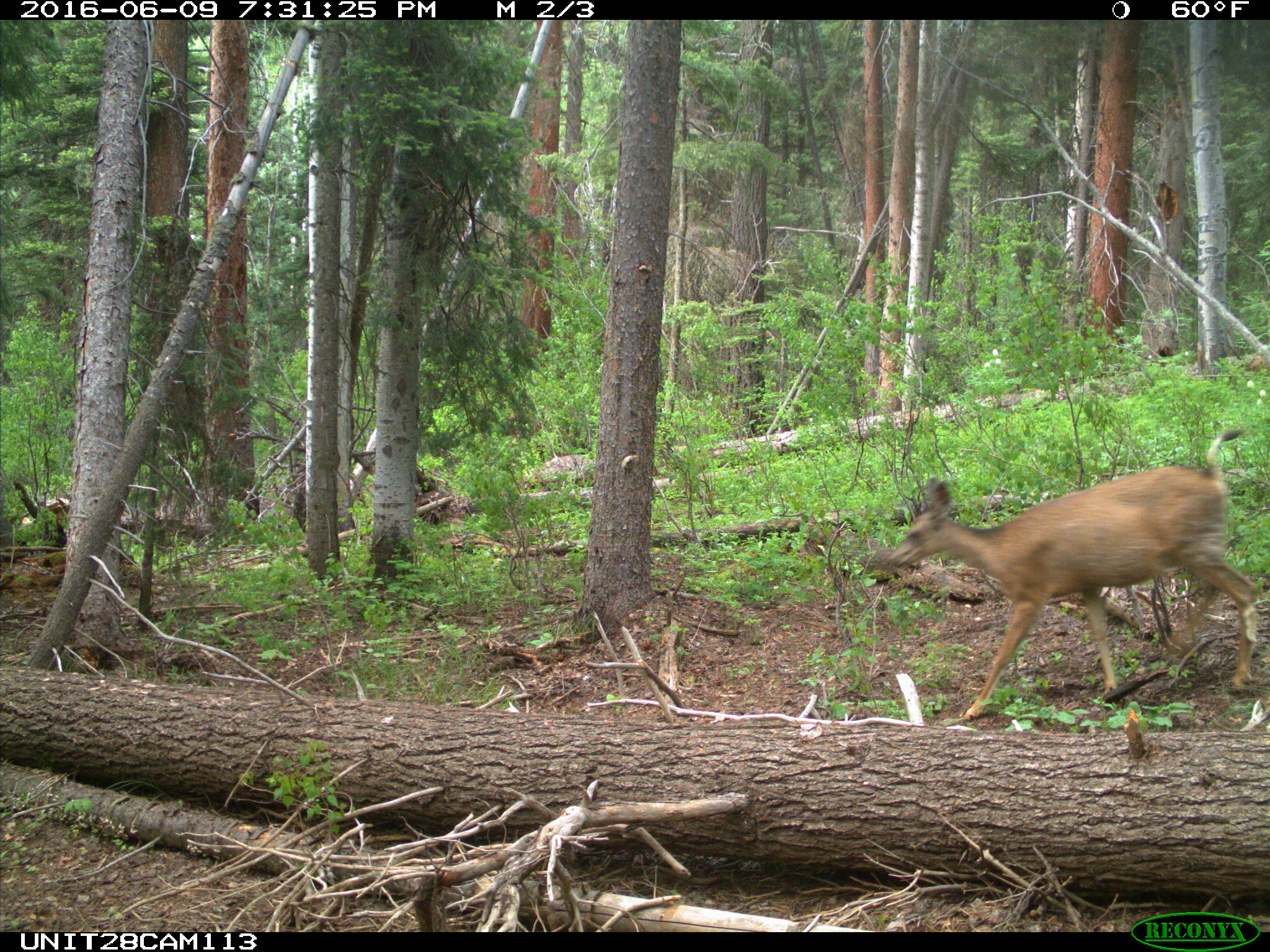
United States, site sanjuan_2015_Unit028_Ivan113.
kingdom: Animalia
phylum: Chordata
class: Mammalia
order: Artiodactyla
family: Cervidae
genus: Odocoileus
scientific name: Odocoileus hemionus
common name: mule deer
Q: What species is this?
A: Odocoileus hemionus (mule deer).